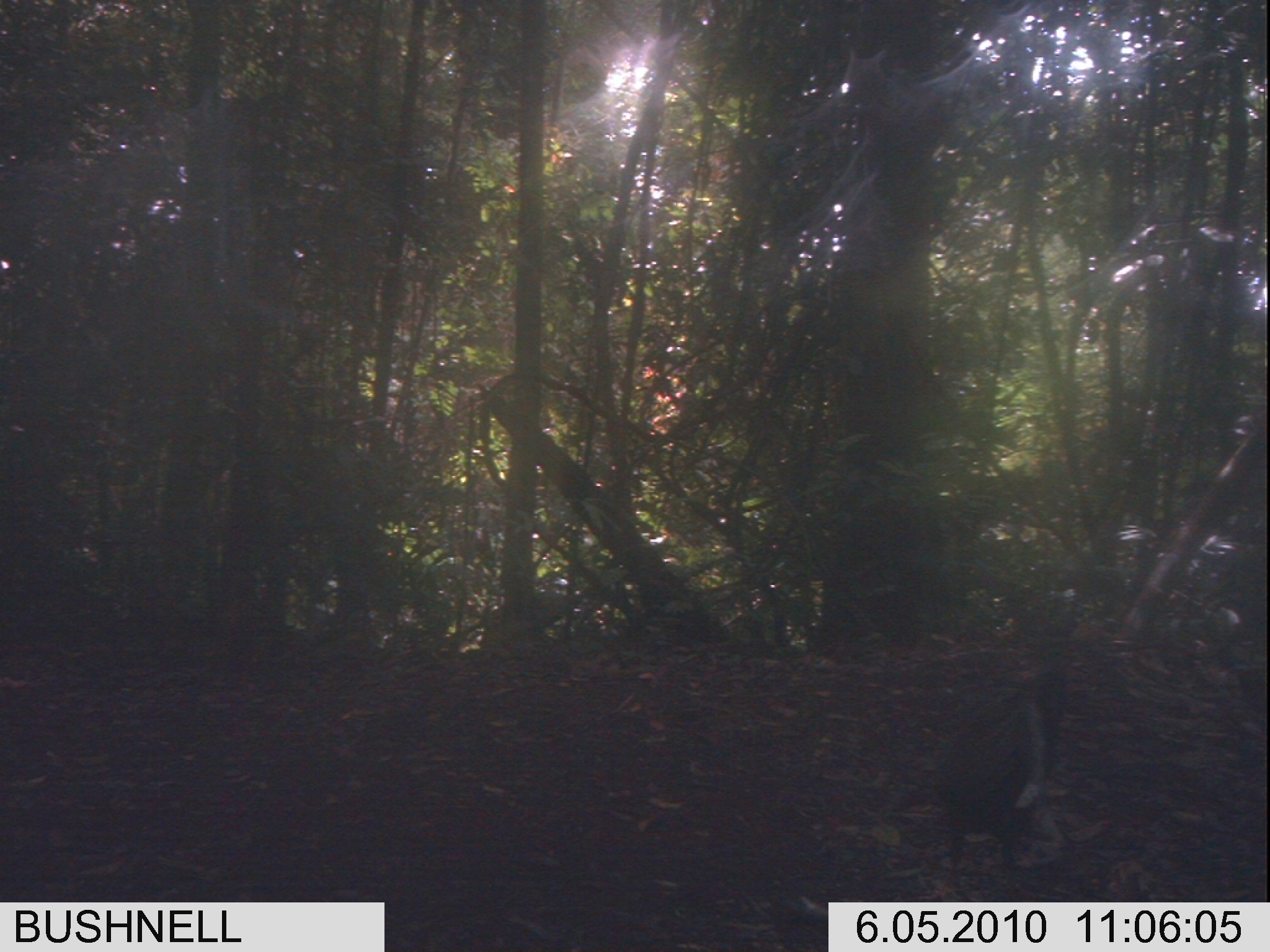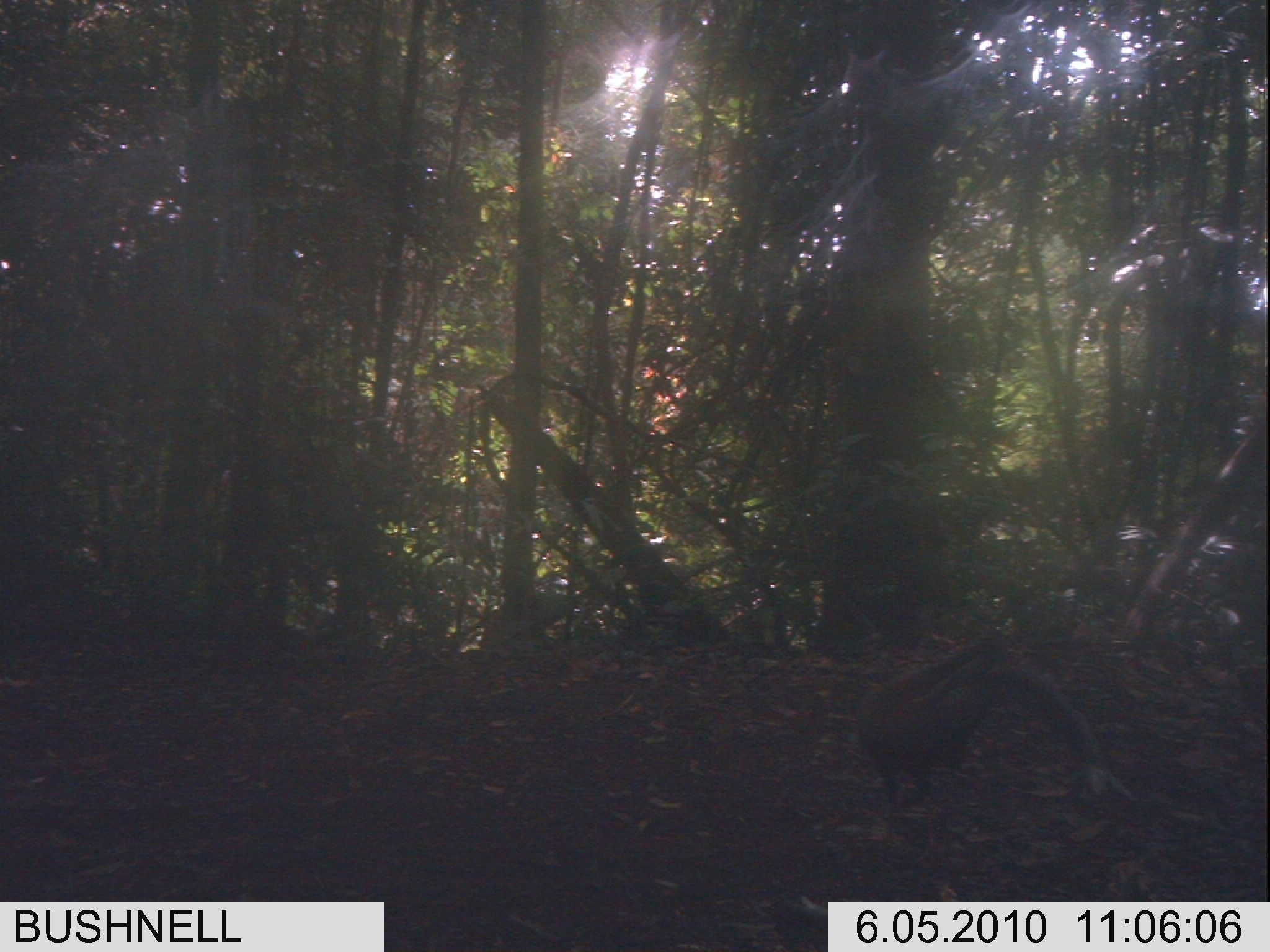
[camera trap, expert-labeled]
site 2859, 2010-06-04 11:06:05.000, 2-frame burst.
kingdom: Animalia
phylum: Chordata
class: Aves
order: Galliformes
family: Phasianidae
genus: Argusianus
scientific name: Argusianus argus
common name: great argus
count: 1